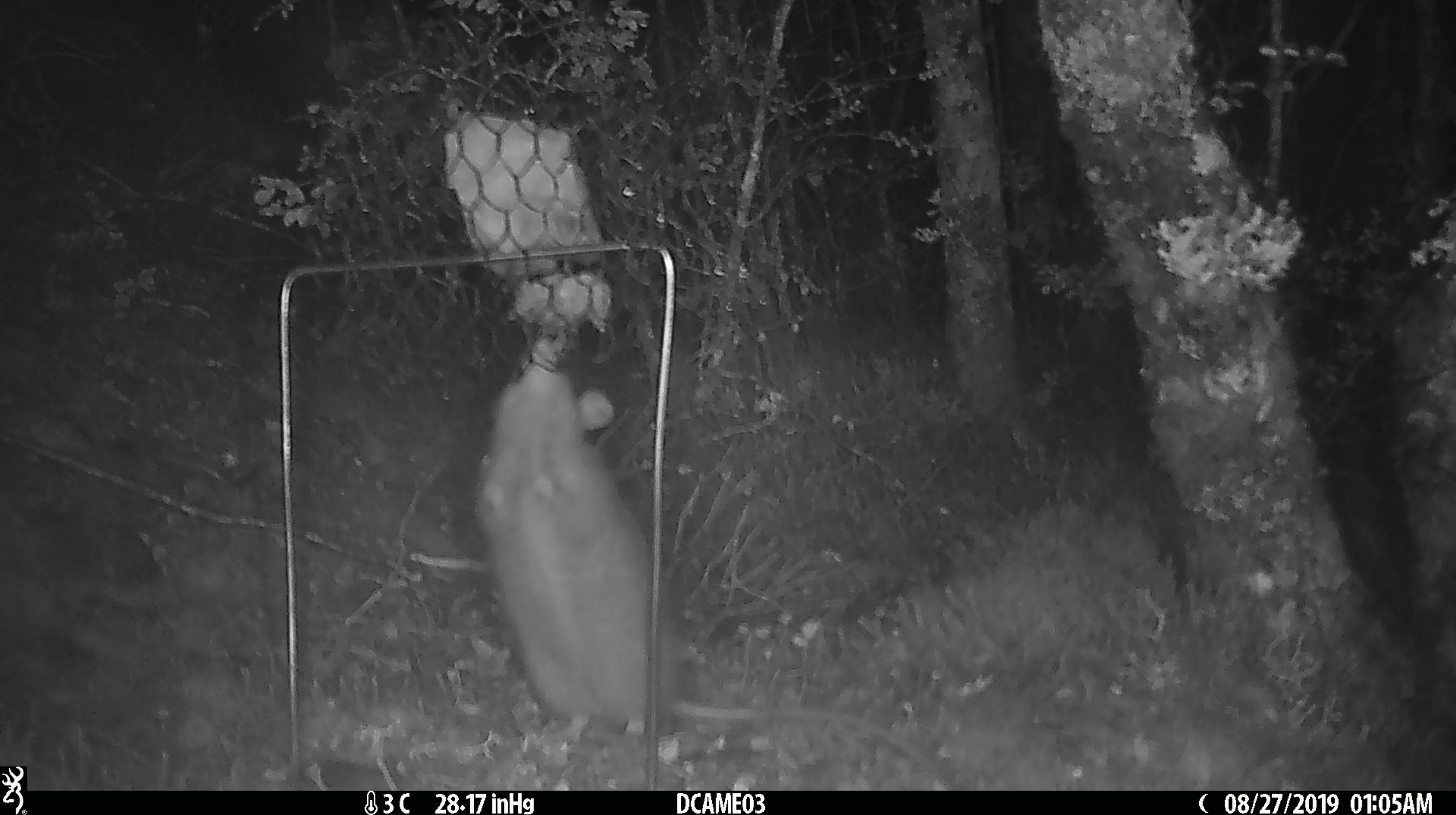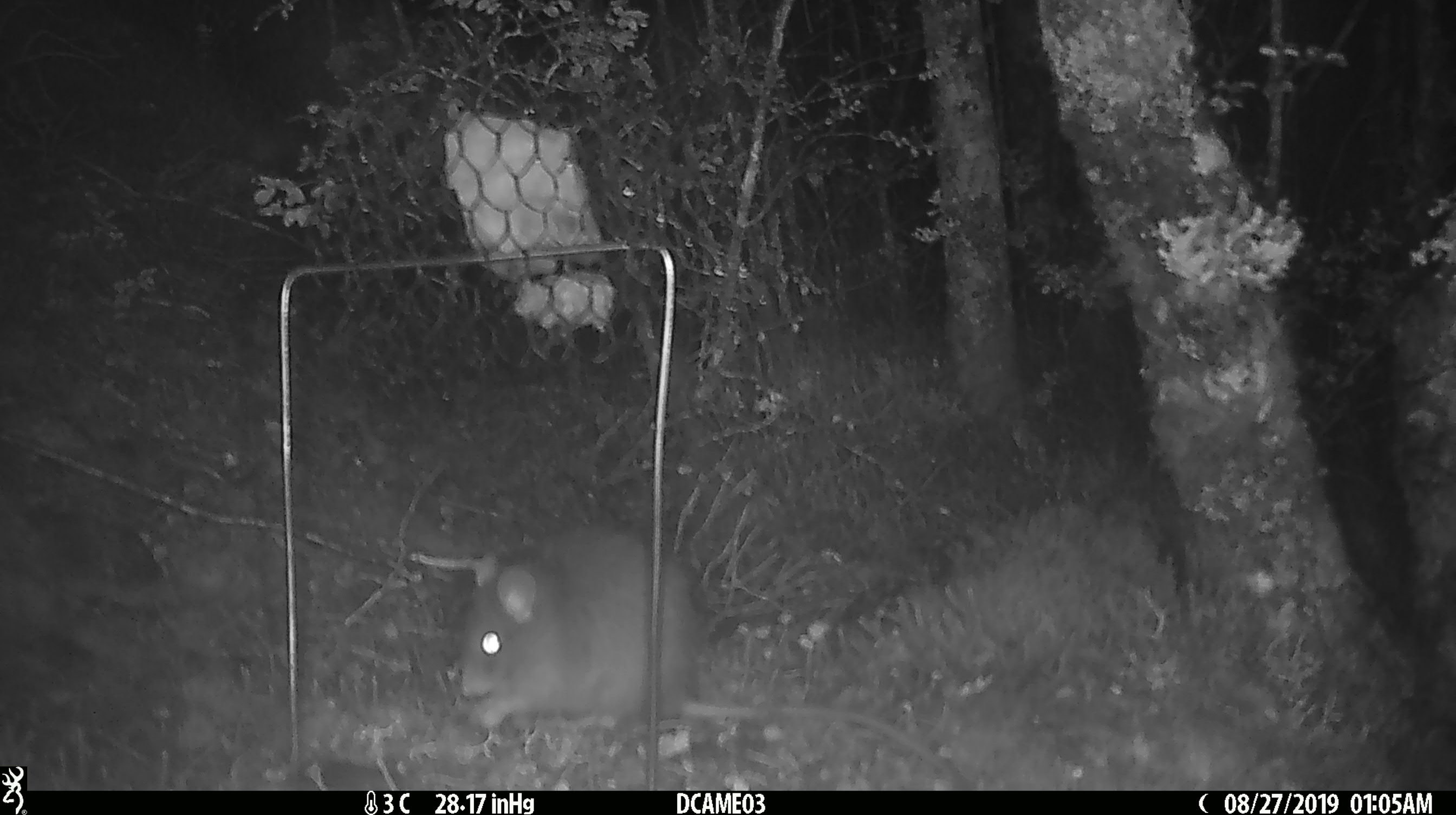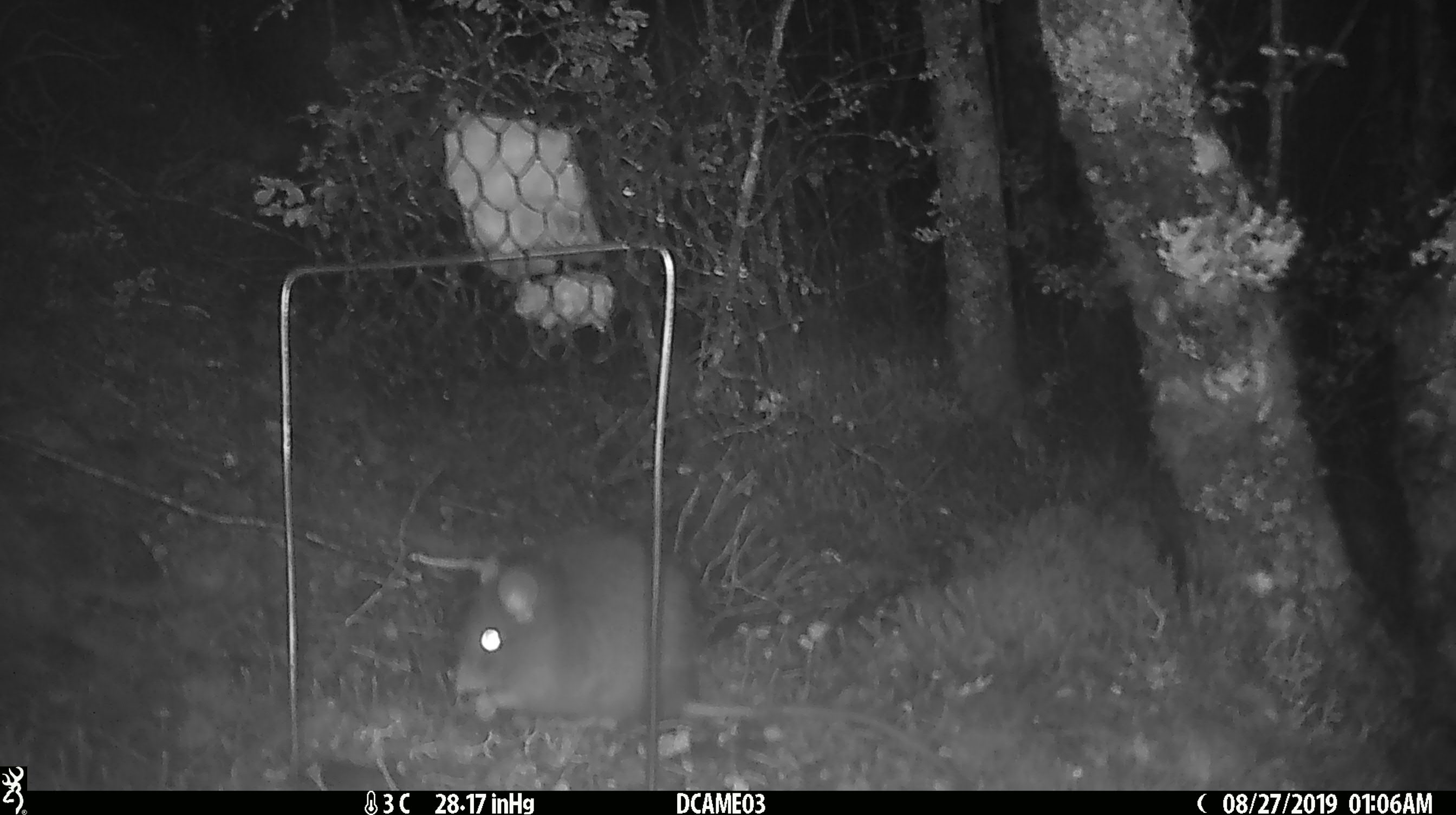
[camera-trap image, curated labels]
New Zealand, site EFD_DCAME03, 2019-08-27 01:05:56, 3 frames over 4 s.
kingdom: Animalia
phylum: Chordata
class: Mammalia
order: Rodentia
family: Muridae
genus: Rattus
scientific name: Rattus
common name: rat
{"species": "rat (Rattus)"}